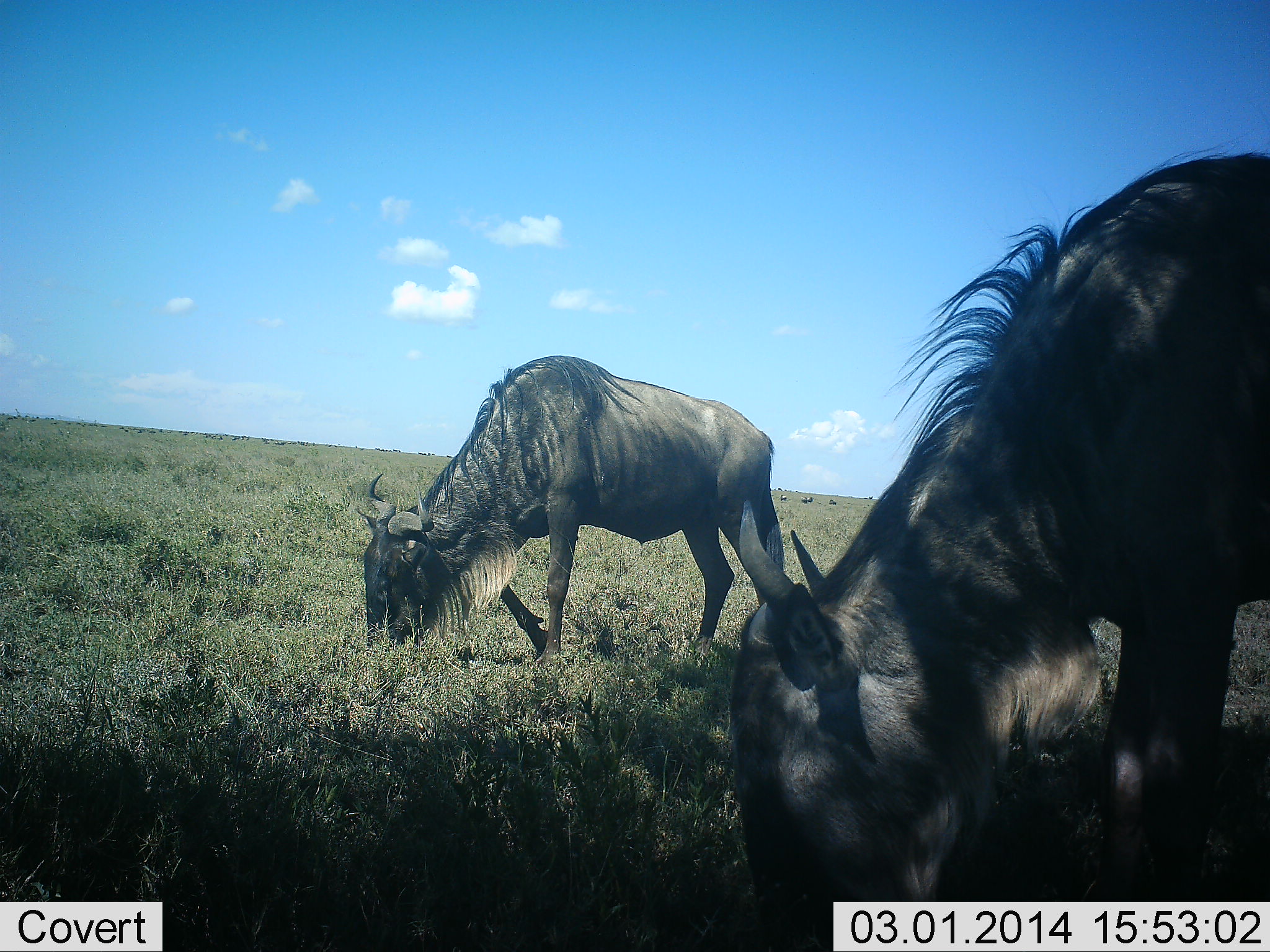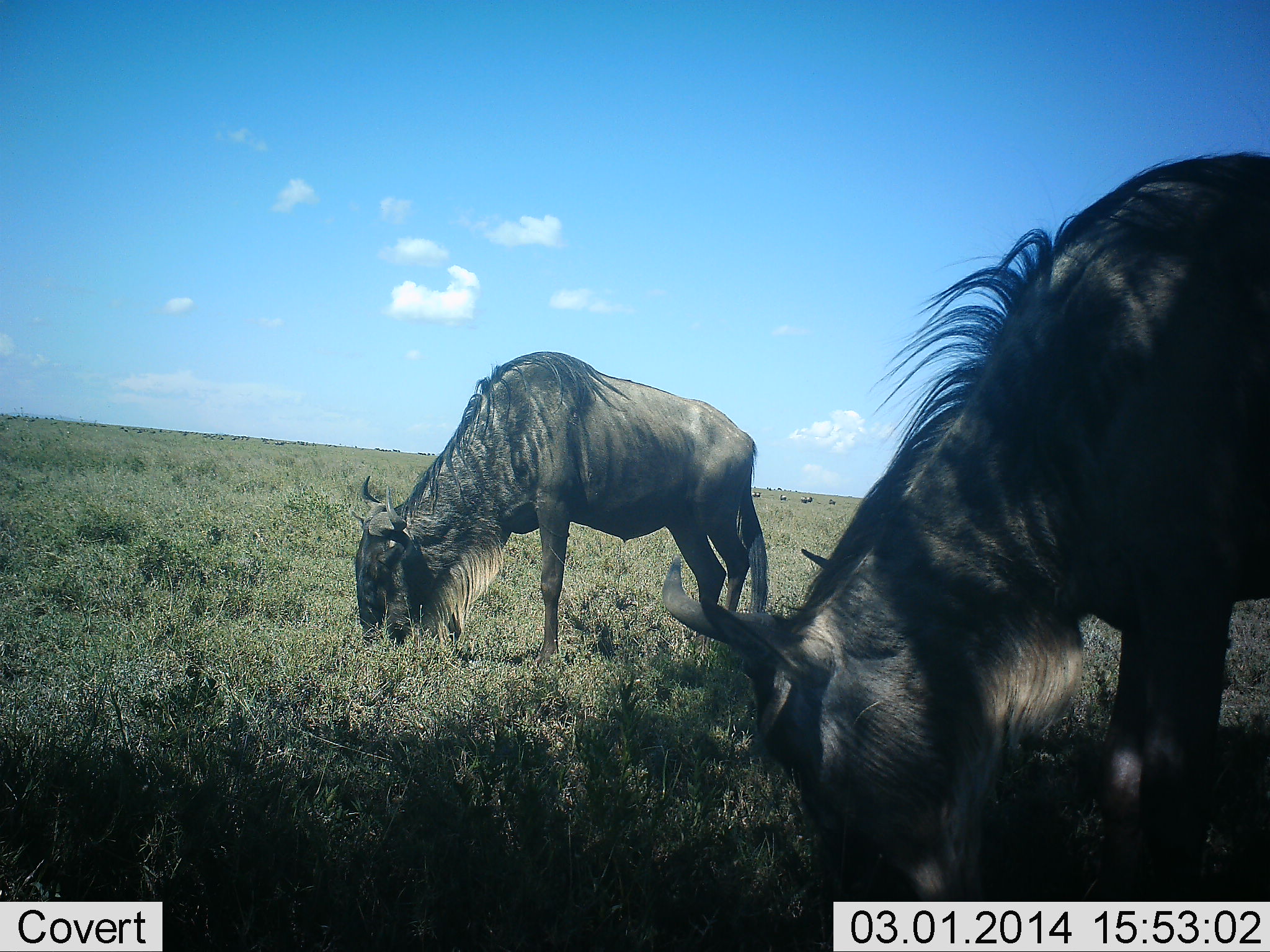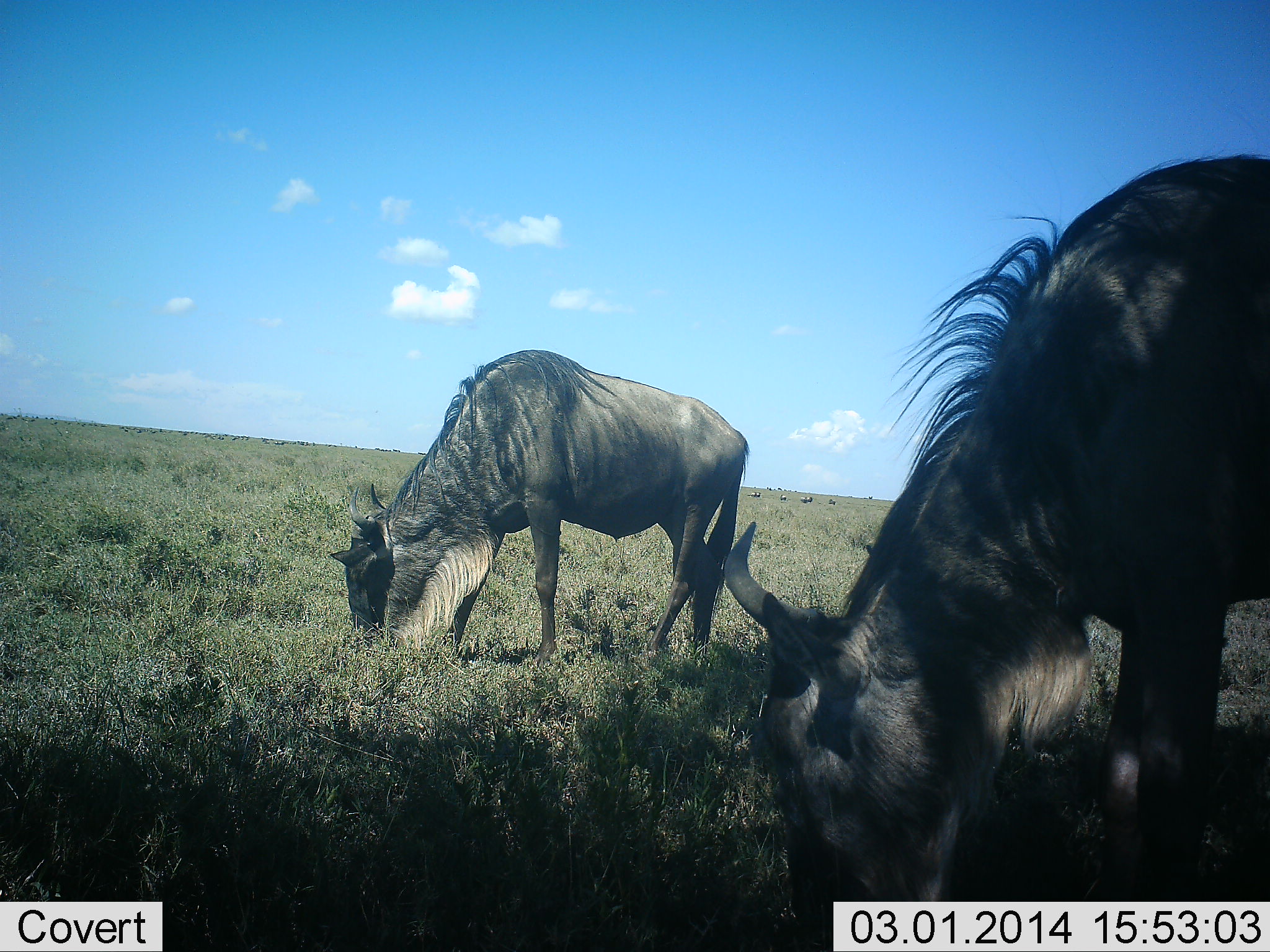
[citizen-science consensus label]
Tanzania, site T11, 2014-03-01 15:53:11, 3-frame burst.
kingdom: Animalia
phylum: Chordata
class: Mammalia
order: Artiodactyla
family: Bovidae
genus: Connochaetes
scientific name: Connochaetes taurinus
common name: blue wildebeest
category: wildebeest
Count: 2.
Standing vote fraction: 19%.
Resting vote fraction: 0%.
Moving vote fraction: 3%.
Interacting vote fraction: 0%.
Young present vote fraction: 0%.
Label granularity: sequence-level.